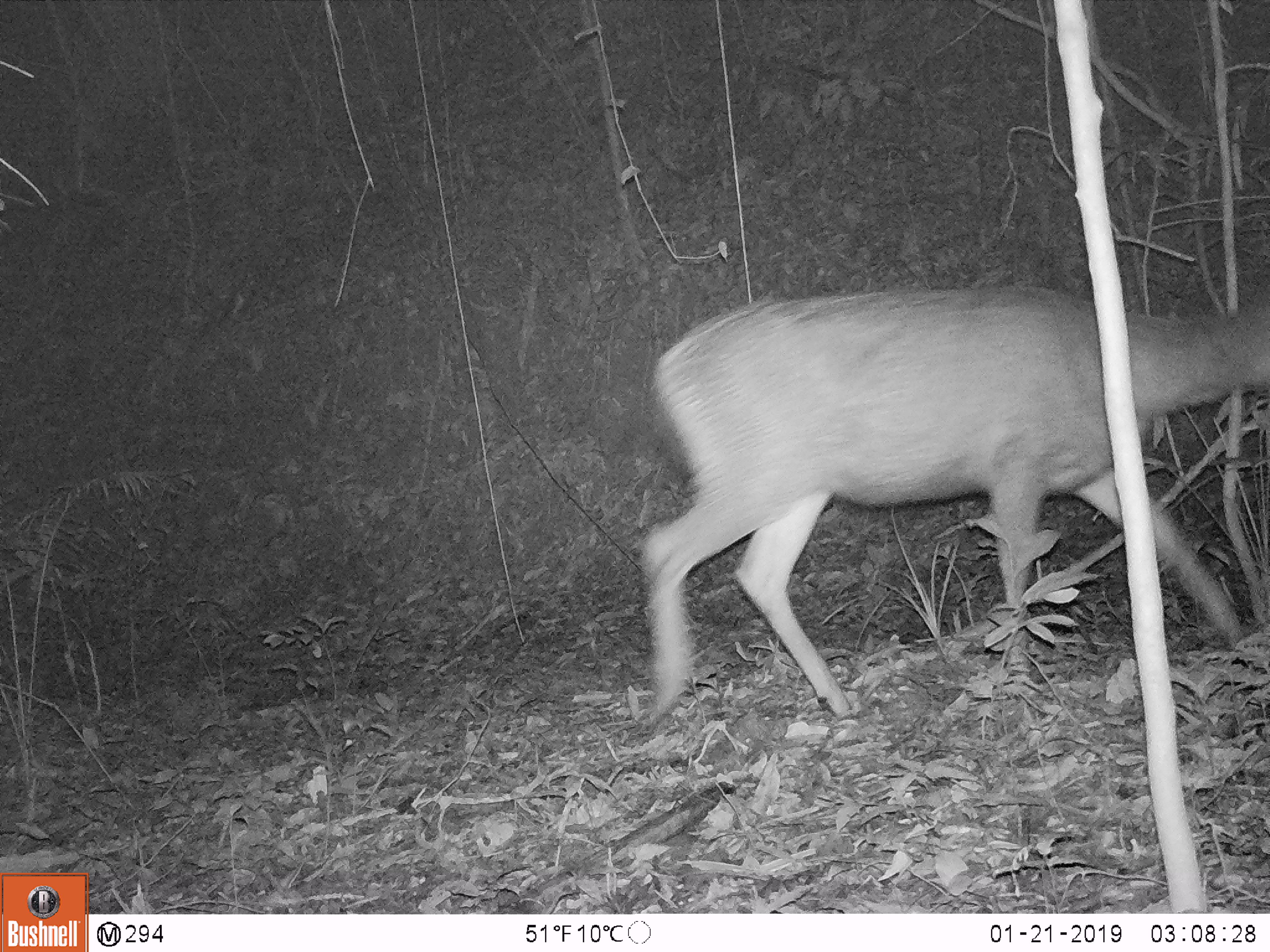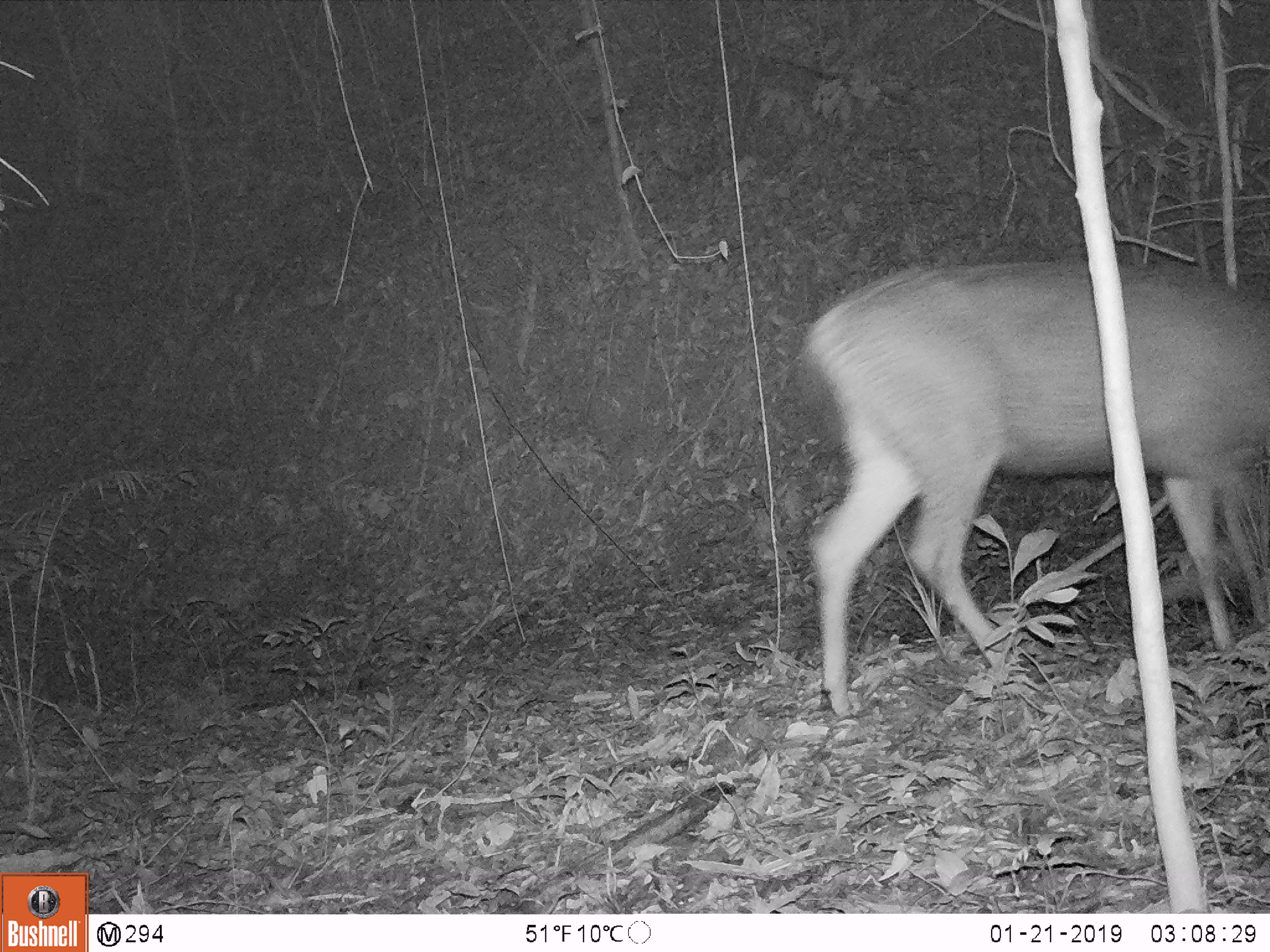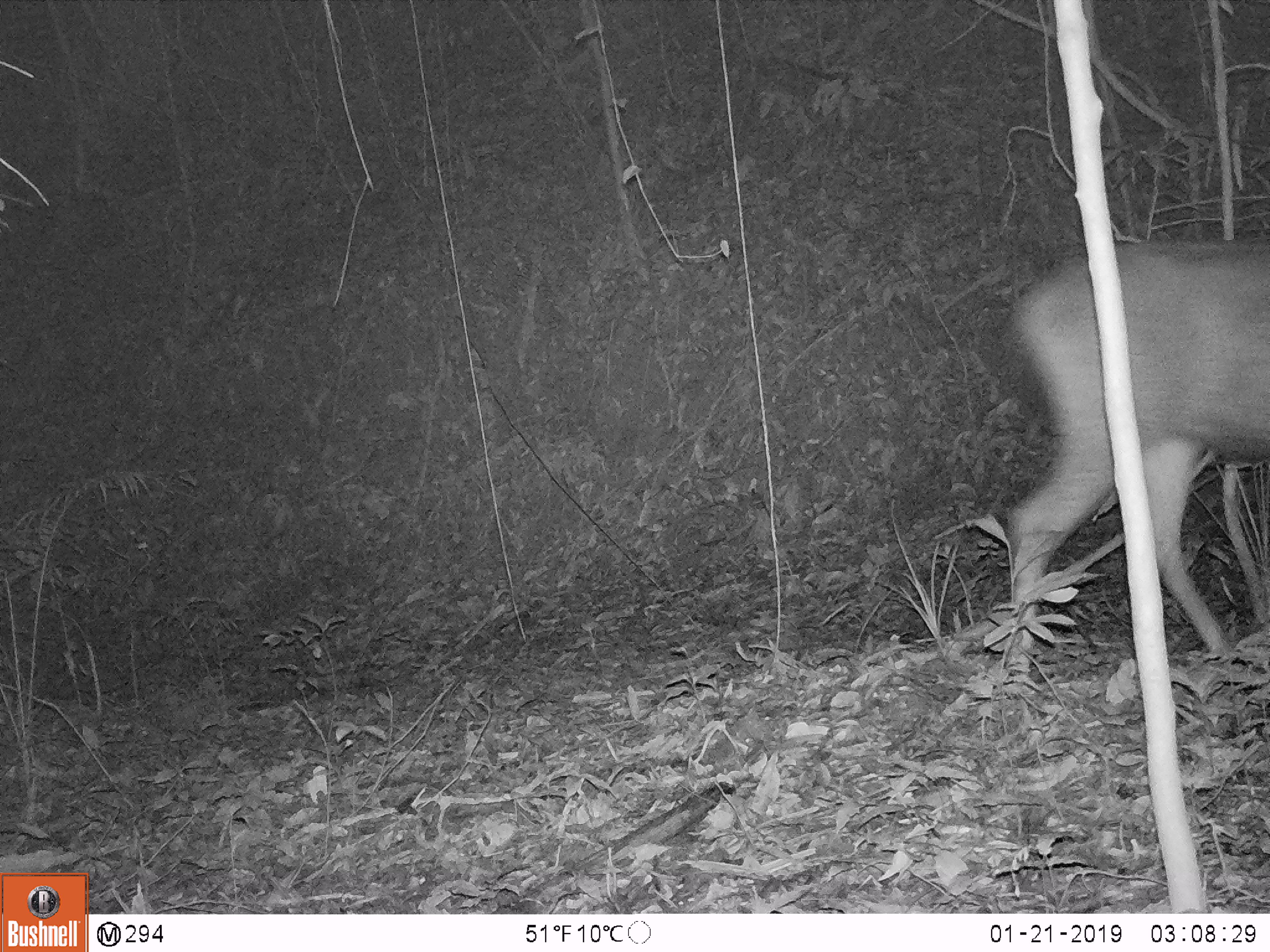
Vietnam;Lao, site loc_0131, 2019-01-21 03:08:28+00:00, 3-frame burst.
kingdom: Animalia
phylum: Chordata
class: Mammalia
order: Artiodactyla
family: Cervidae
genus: Rusa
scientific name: Rusa unicolor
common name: sambar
Sambar (Rusa unicolor). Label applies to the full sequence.